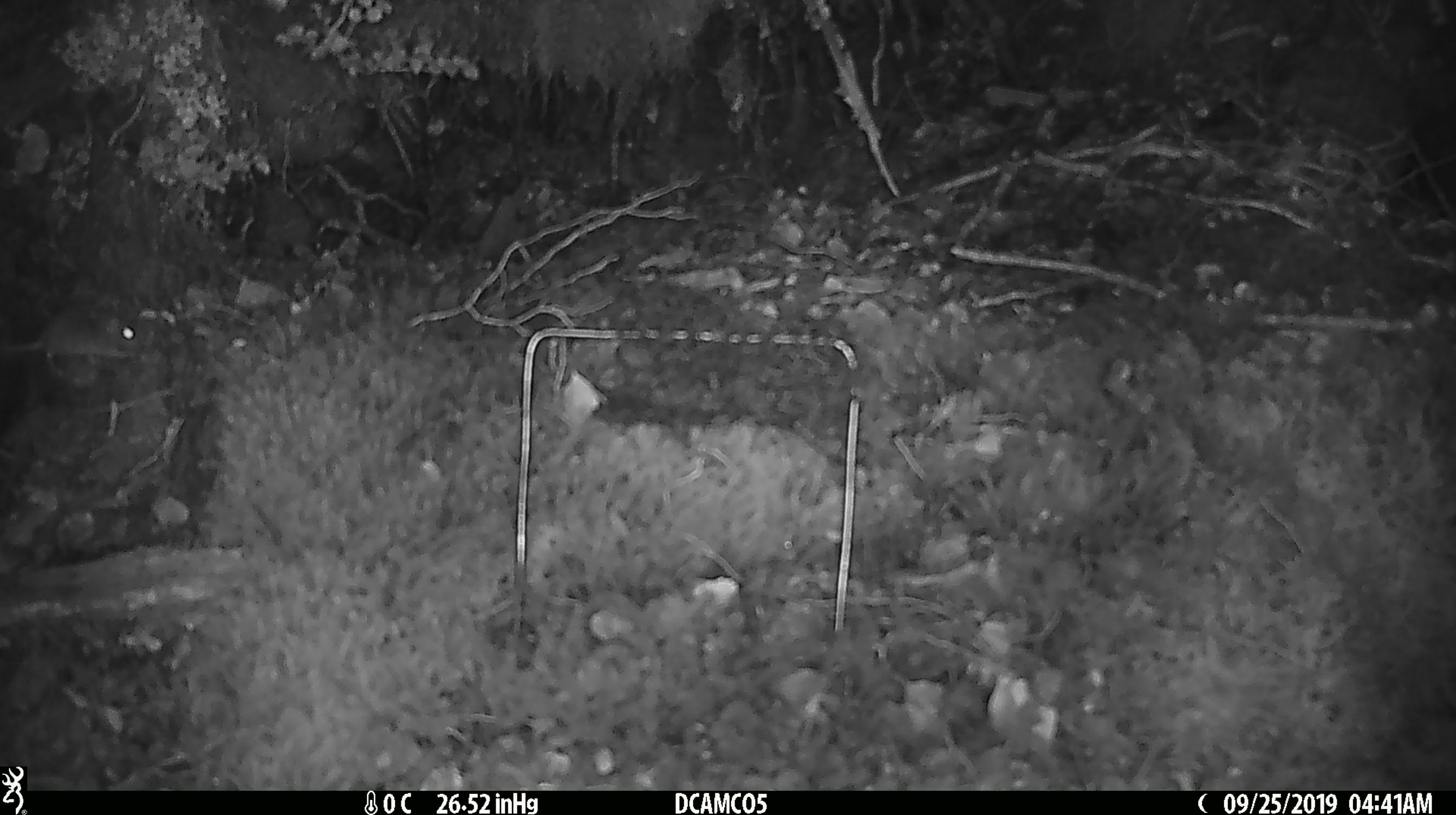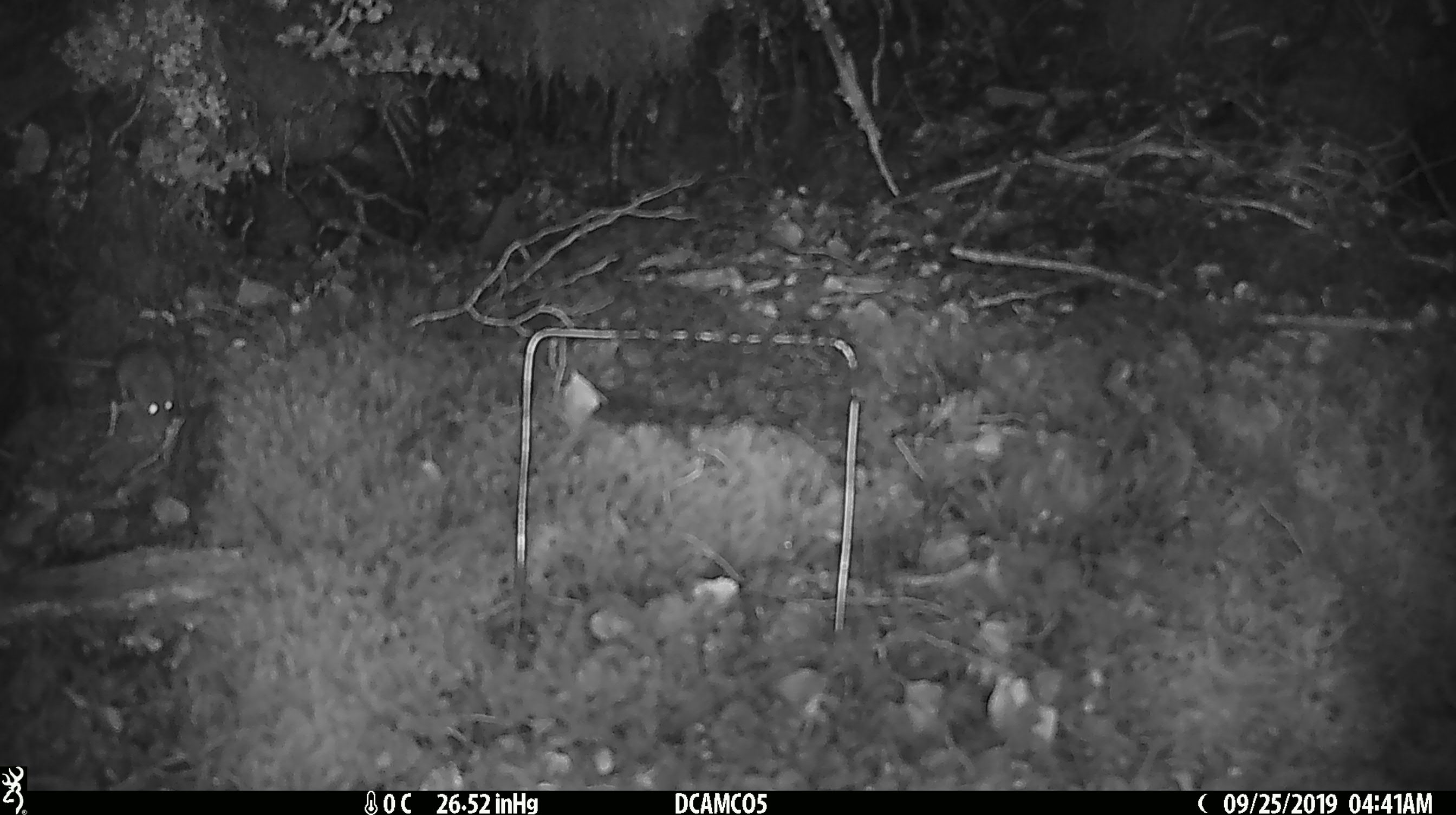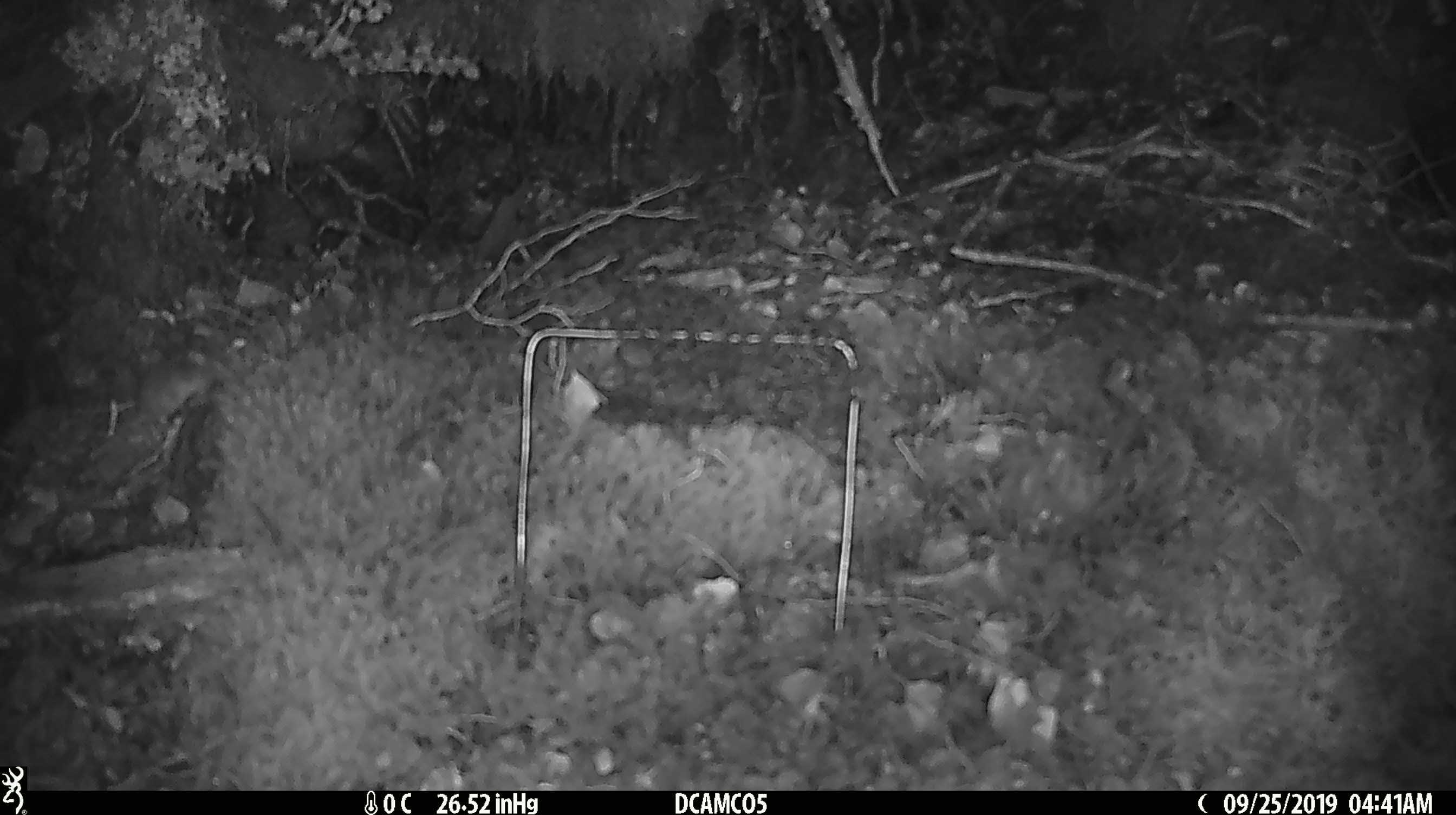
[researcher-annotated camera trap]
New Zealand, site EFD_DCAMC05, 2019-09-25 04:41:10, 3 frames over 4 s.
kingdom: Animalia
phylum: Chordata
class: Mammalia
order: Rodentia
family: Muridae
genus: Mus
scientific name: Mus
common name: mouse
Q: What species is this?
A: Mouse (Mus).